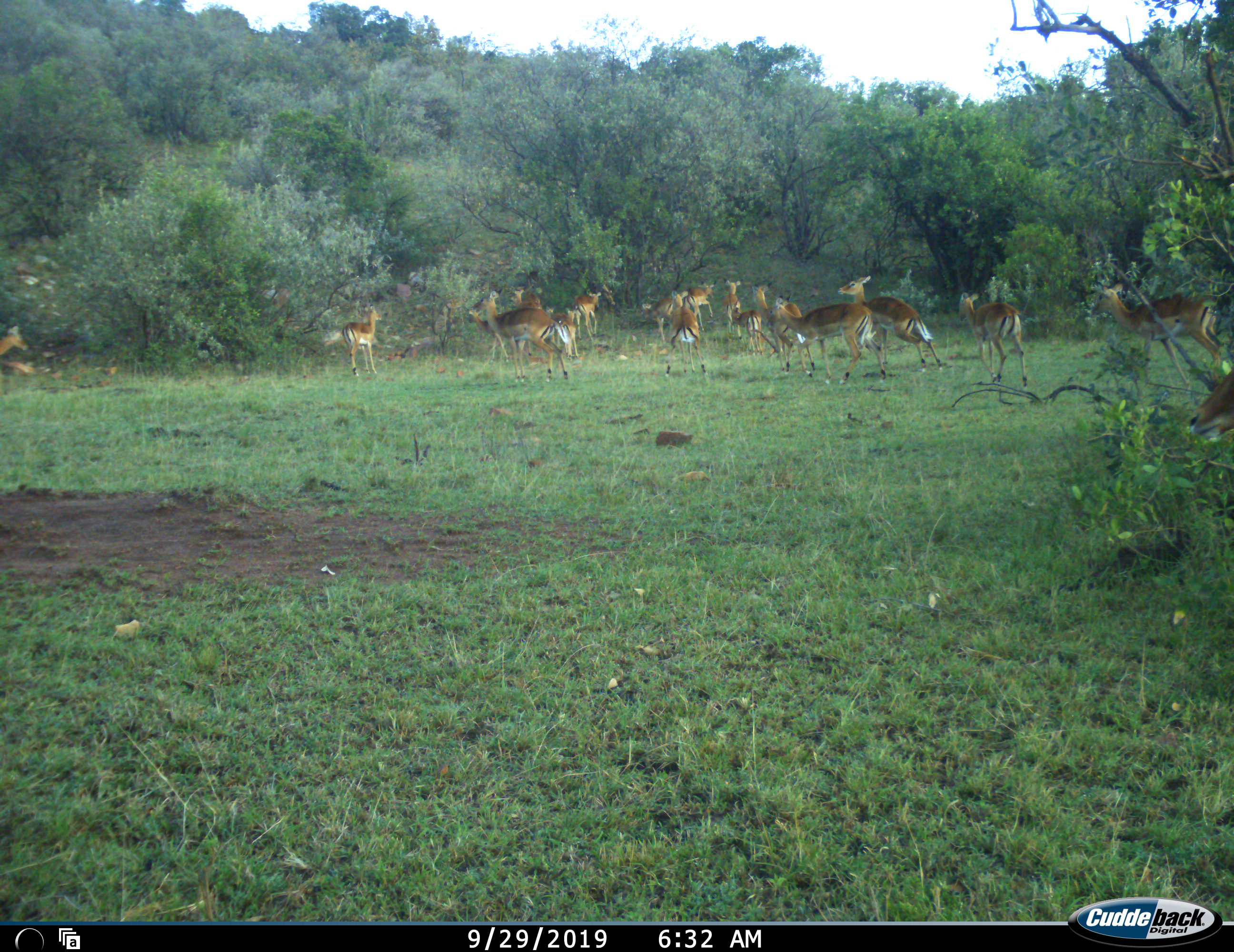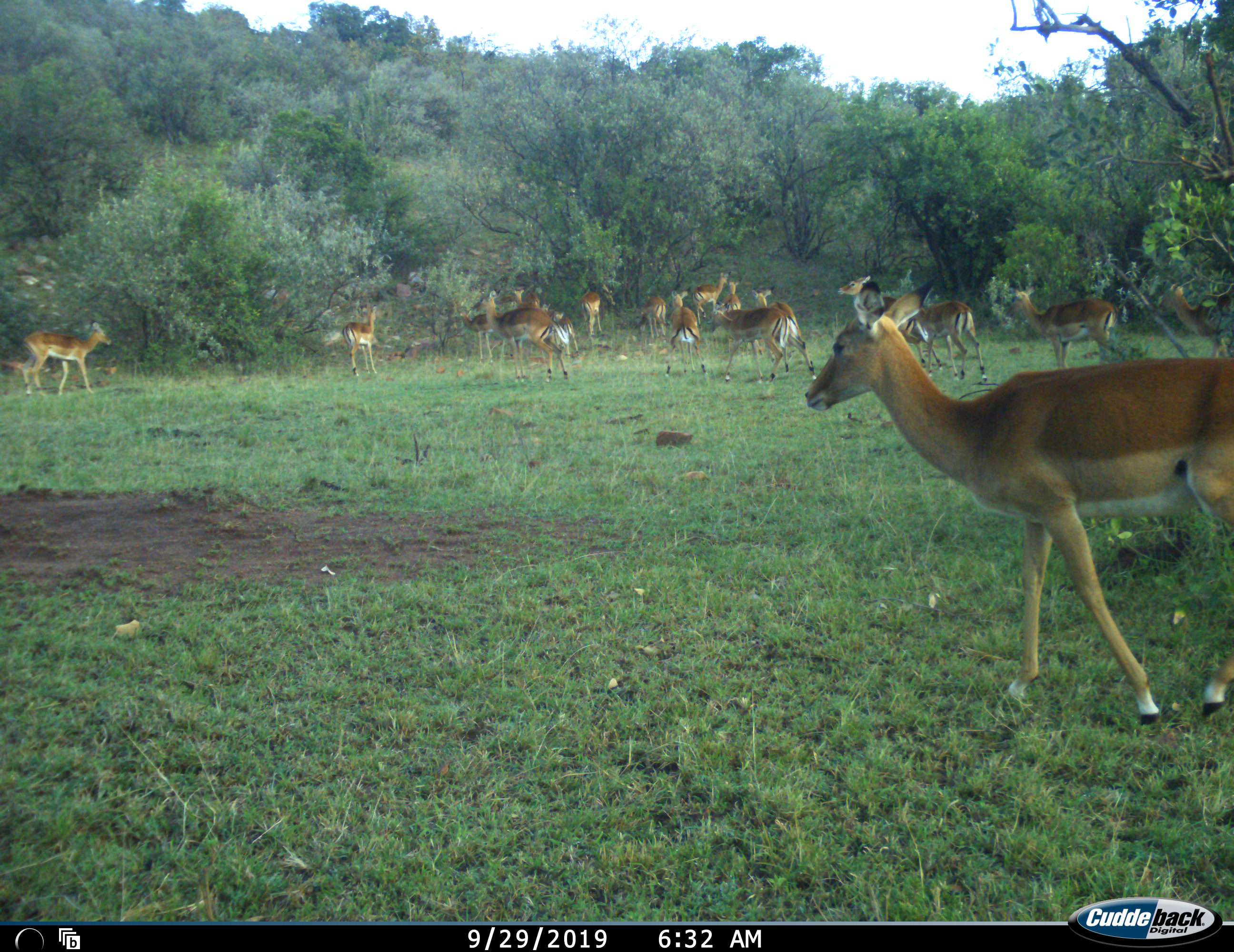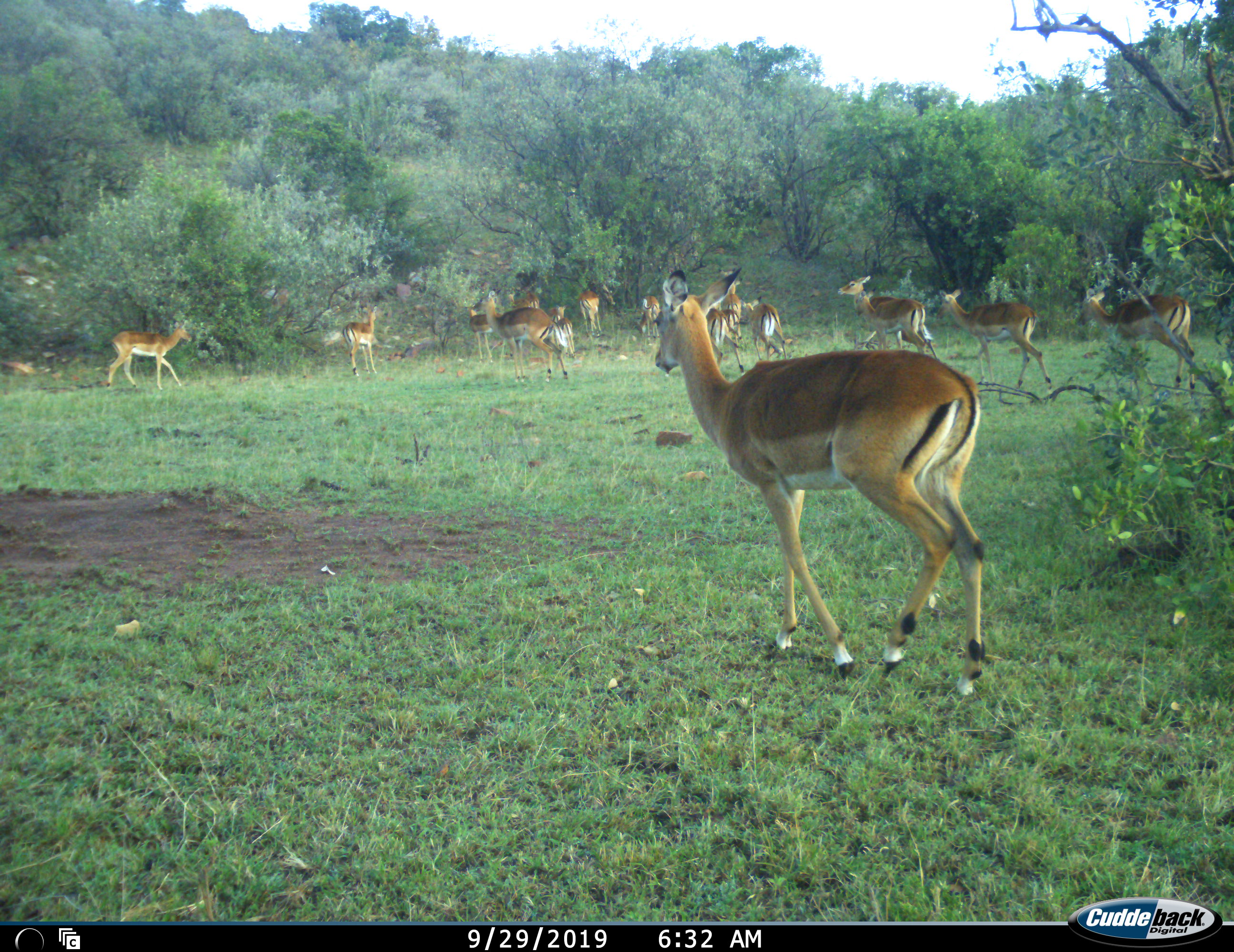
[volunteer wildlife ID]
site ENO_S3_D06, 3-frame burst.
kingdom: Animalia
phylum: Chordata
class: Mammalia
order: Artiodactyla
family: Bovidae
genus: Aepyceros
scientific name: Aepyceros melampus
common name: impala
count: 11-50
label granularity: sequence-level